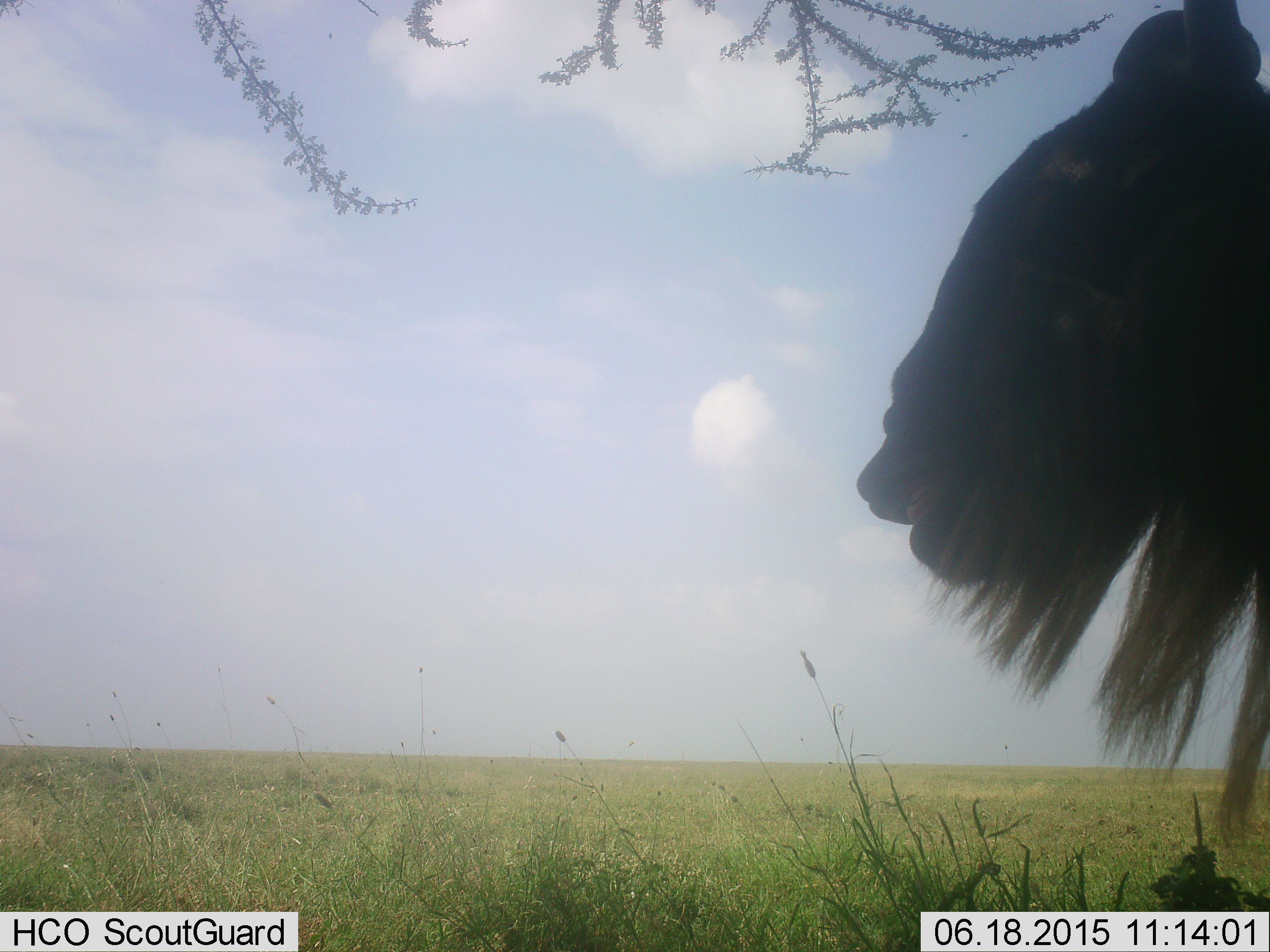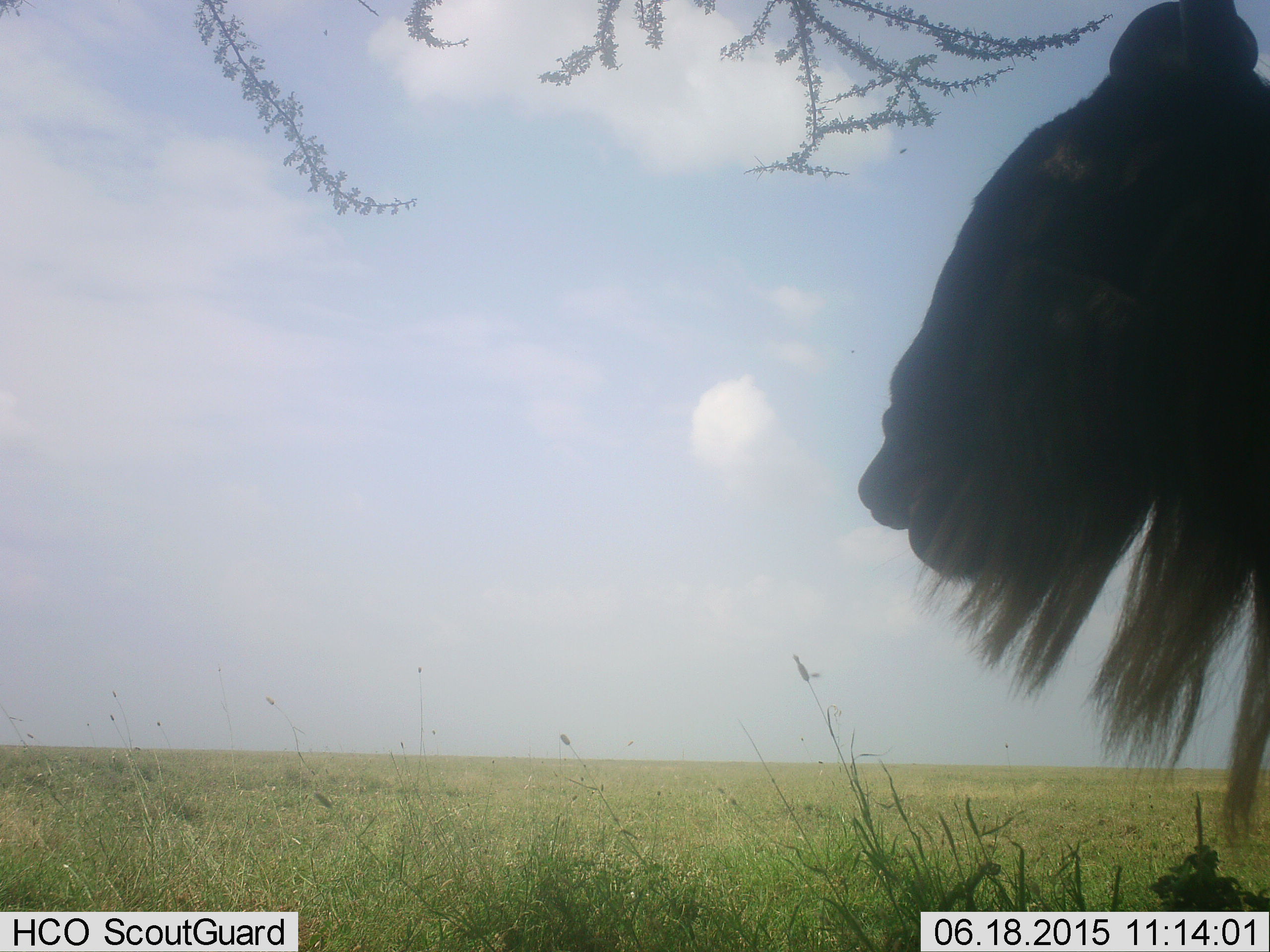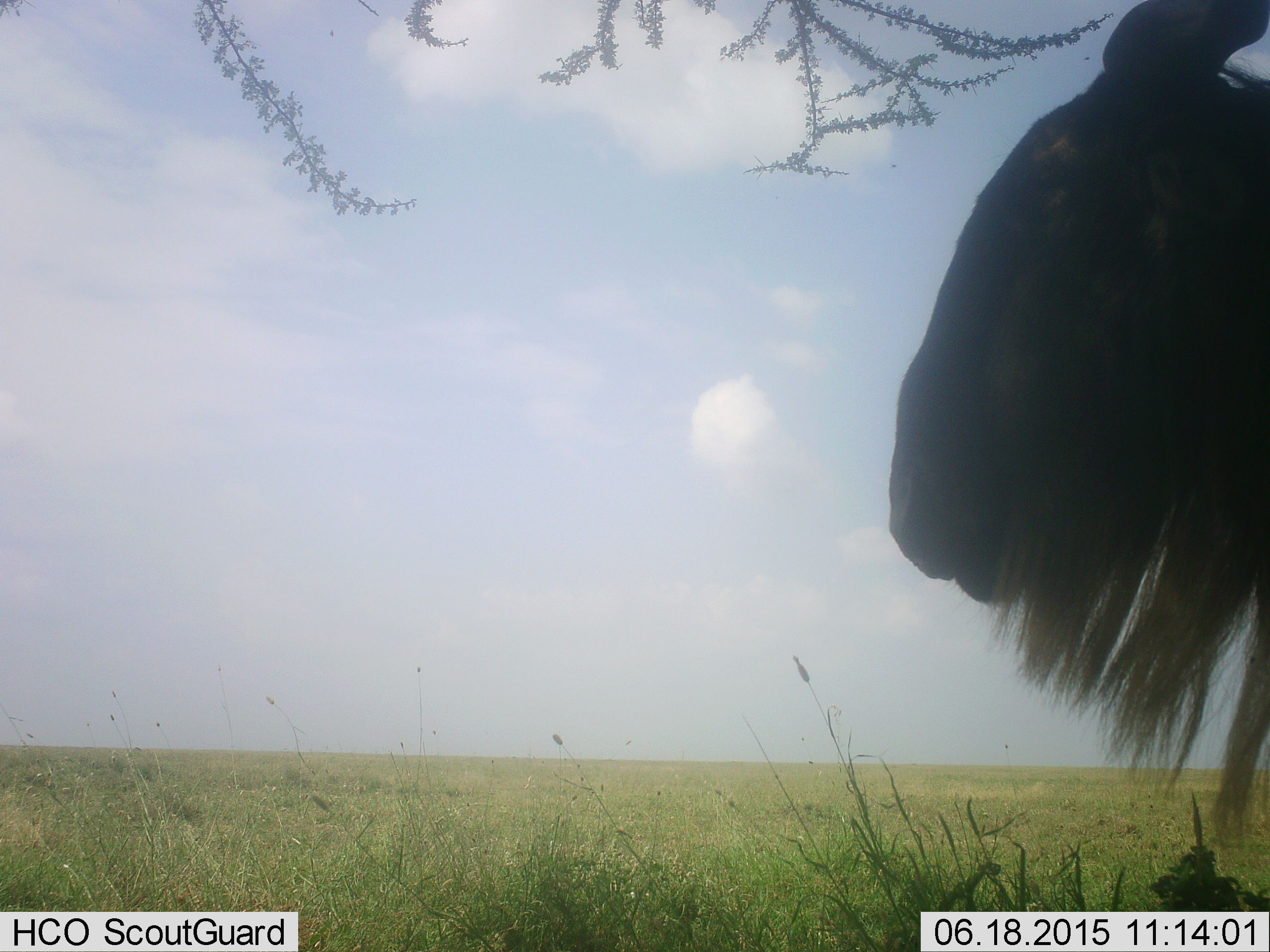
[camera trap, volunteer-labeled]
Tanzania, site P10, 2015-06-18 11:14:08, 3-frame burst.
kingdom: Animalia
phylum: Chordata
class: Mammalia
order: Artiodactyla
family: Bovidae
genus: Connochaetes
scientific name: Connochaetes taurinus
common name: blue wildebeest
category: wildebeest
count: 1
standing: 80%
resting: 0%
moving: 0%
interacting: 0%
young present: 0%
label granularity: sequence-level